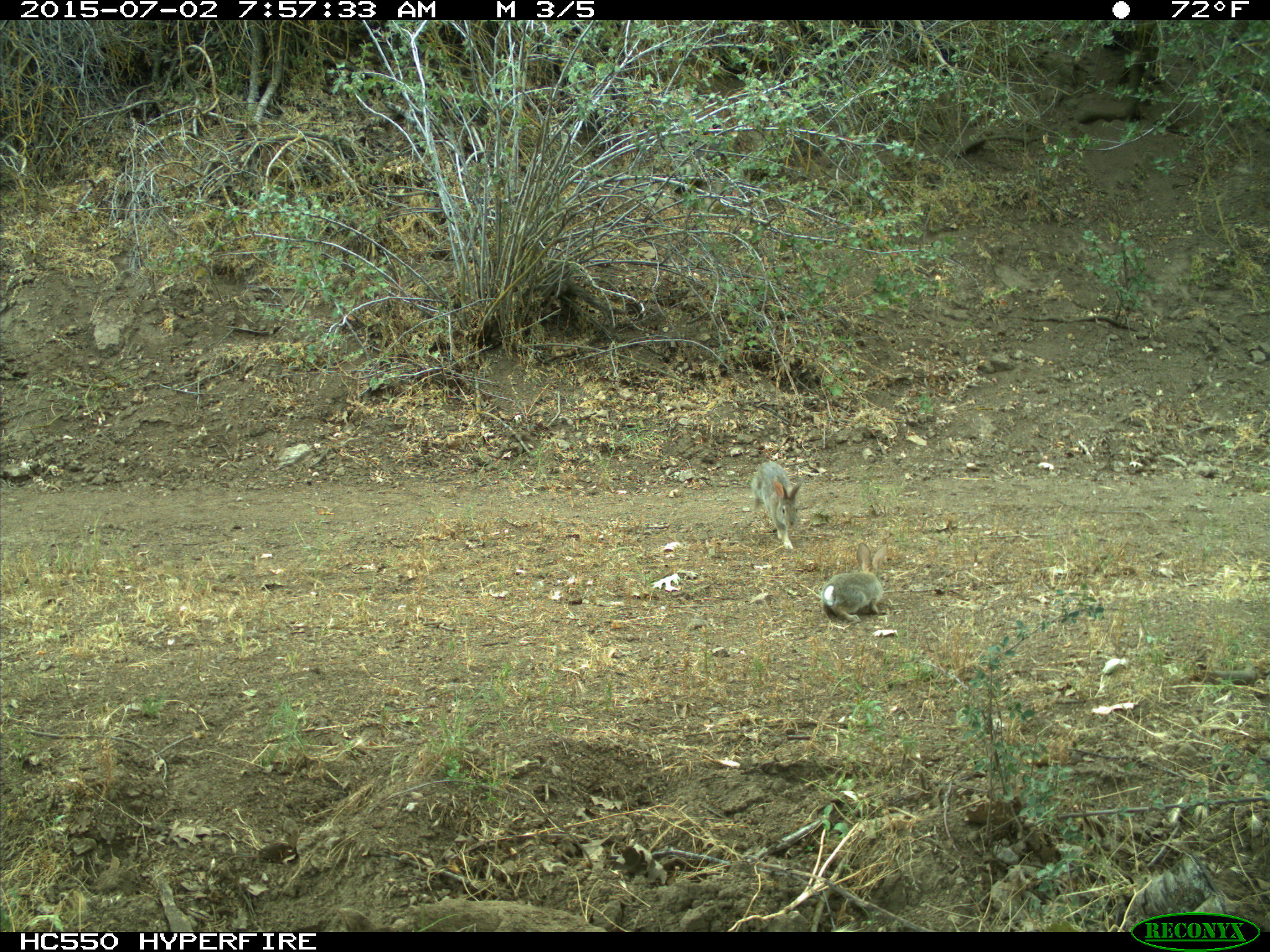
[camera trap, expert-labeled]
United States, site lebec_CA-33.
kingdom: Animalia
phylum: Chordata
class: Mammalia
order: Lagomorpha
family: Leporidae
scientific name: Leporidae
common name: rabbits and hares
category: unidentified rabbit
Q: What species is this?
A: Unidentified rabbit (rabbits and hares) (Leporidae).